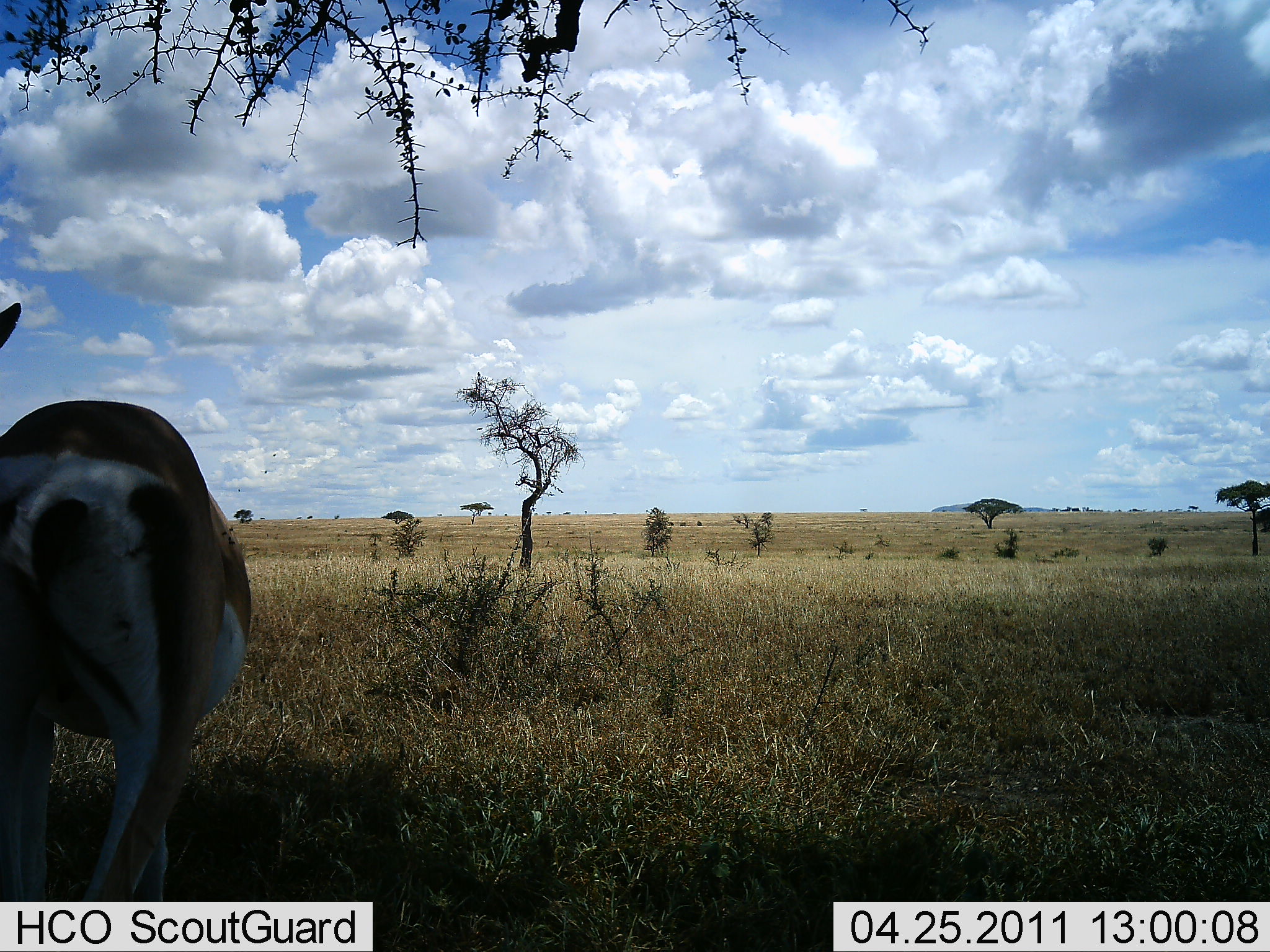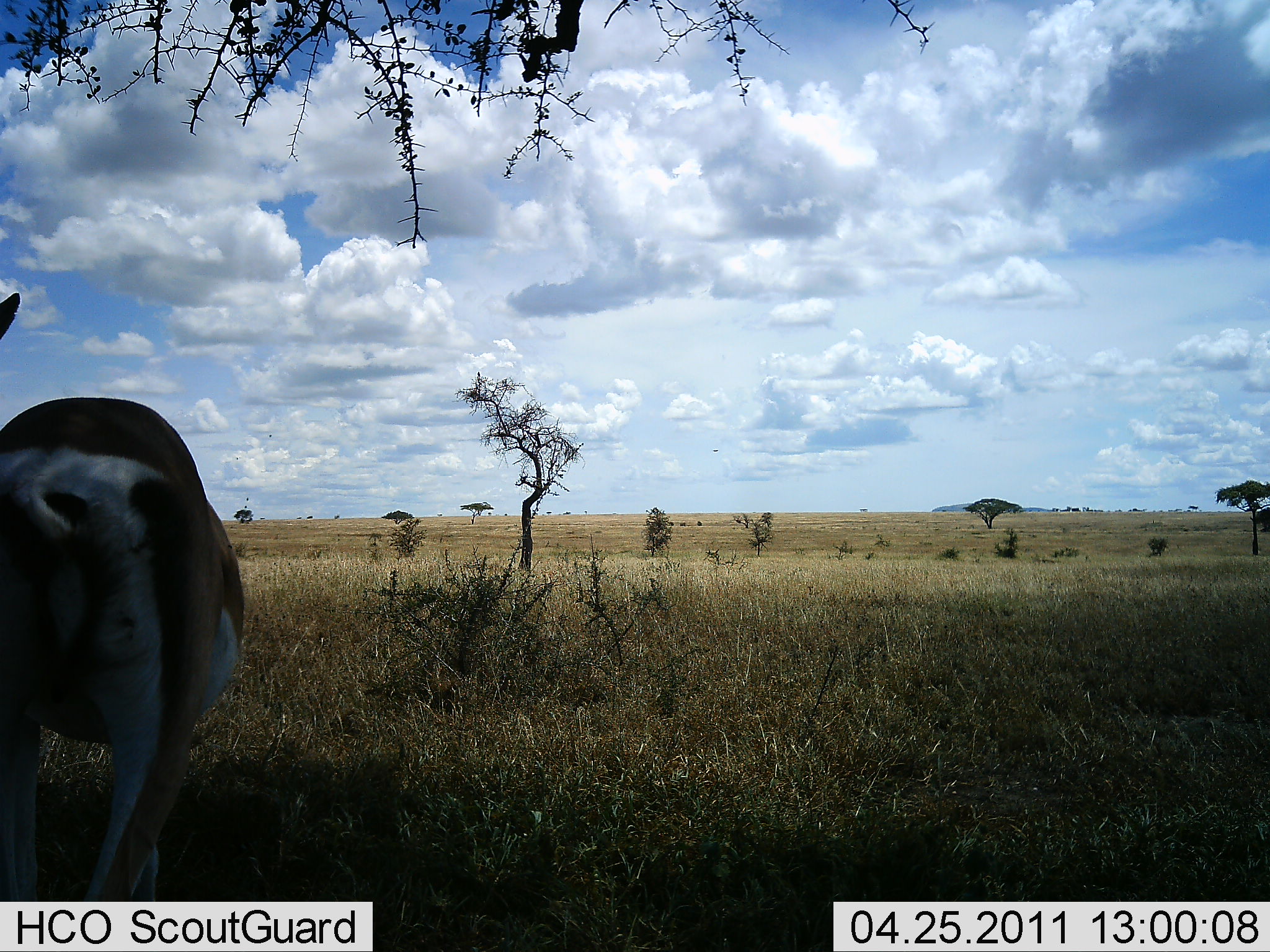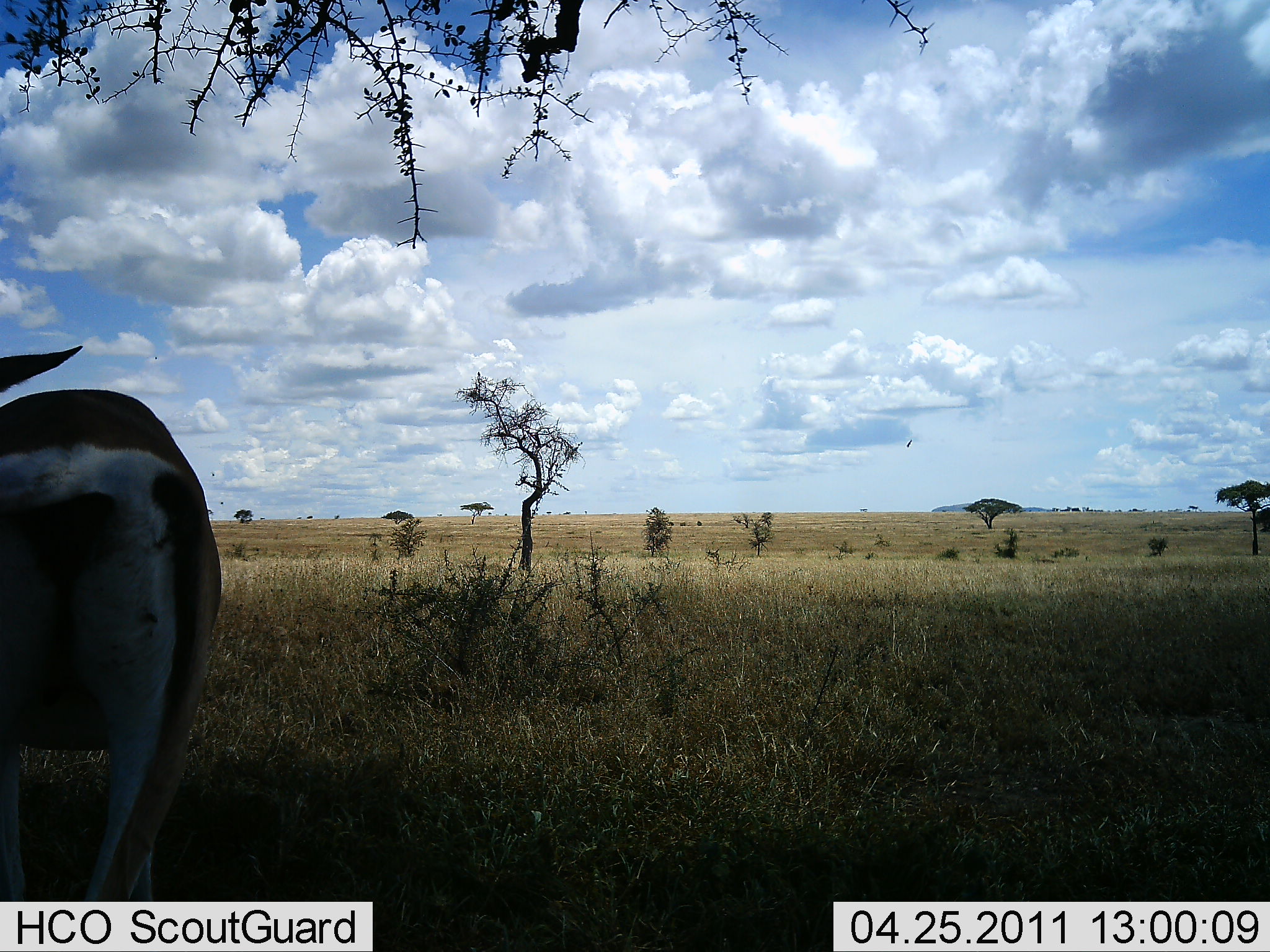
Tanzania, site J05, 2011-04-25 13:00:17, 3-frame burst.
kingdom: Animalia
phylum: Chordata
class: Mammalia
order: Artiodactyla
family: Bovidae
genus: Nanger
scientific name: Nanger granti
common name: grant's gazelle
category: gazellegrants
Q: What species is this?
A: Gazellegrants (grant's gazelle) (Nanger granti).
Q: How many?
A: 1.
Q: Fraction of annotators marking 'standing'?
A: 86%.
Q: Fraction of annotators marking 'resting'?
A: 14%.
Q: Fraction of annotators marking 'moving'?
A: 14%.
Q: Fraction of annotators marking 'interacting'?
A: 0%.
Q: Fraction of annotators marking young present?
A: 0%.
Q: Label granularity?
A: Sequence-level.